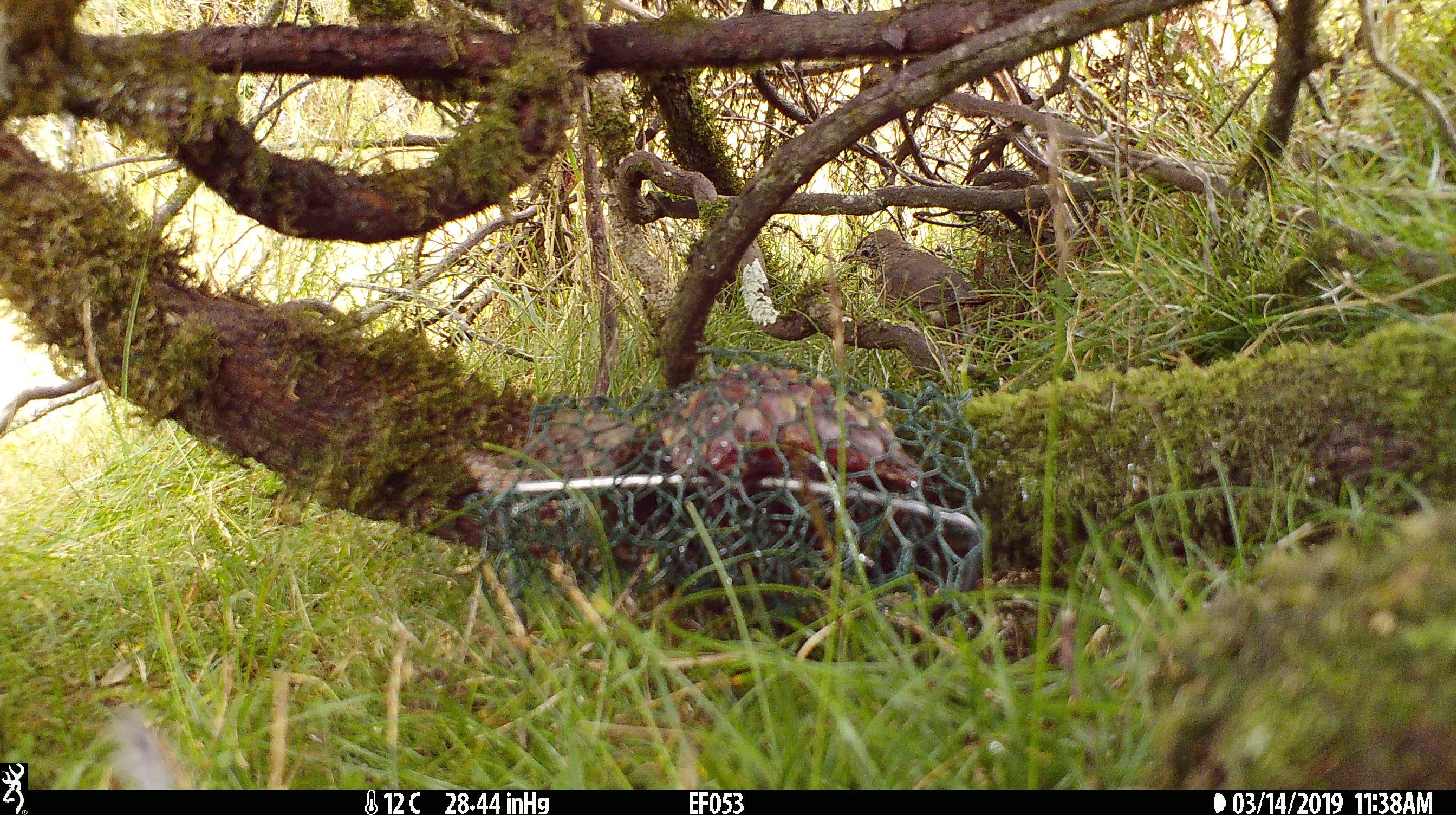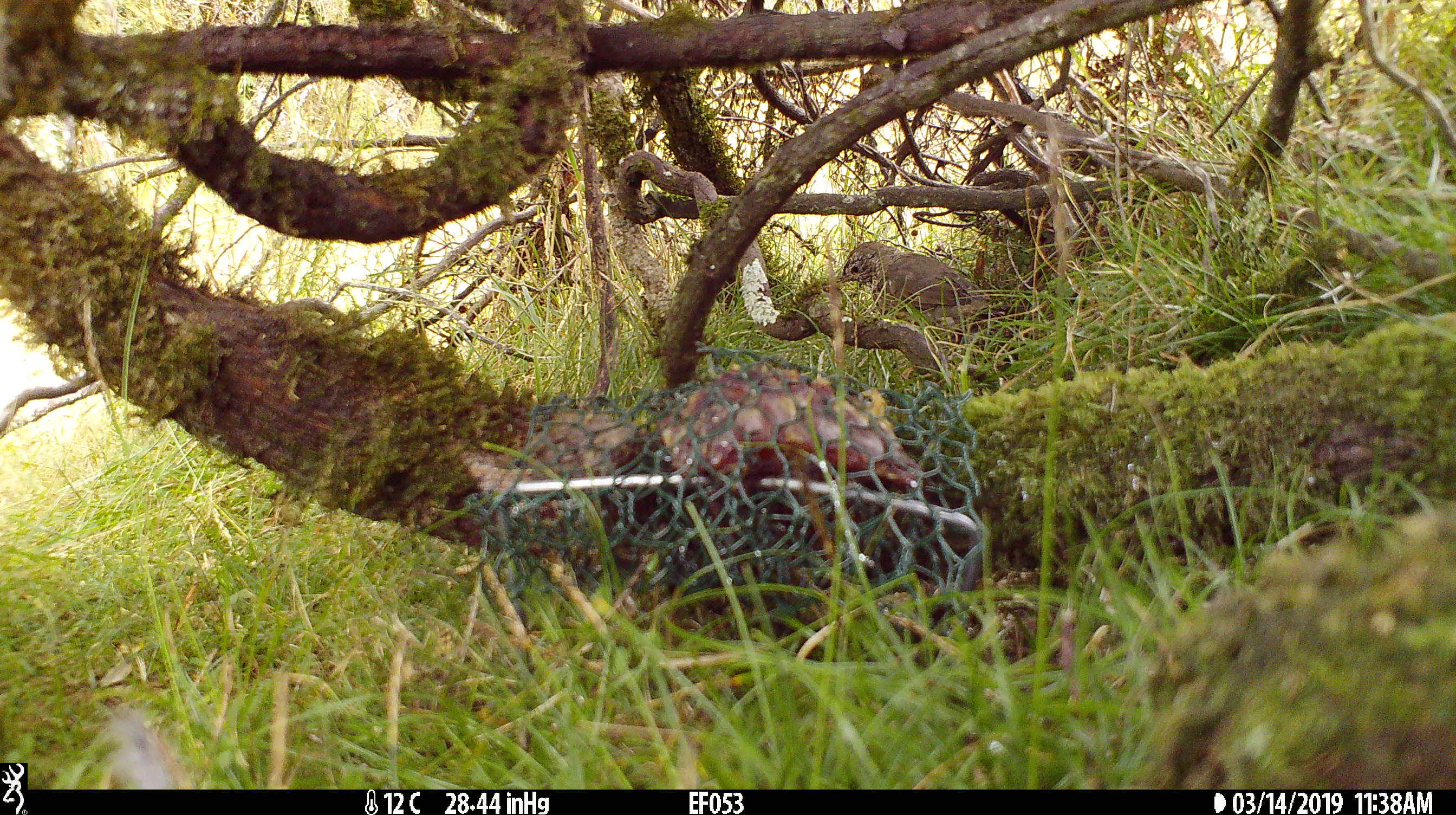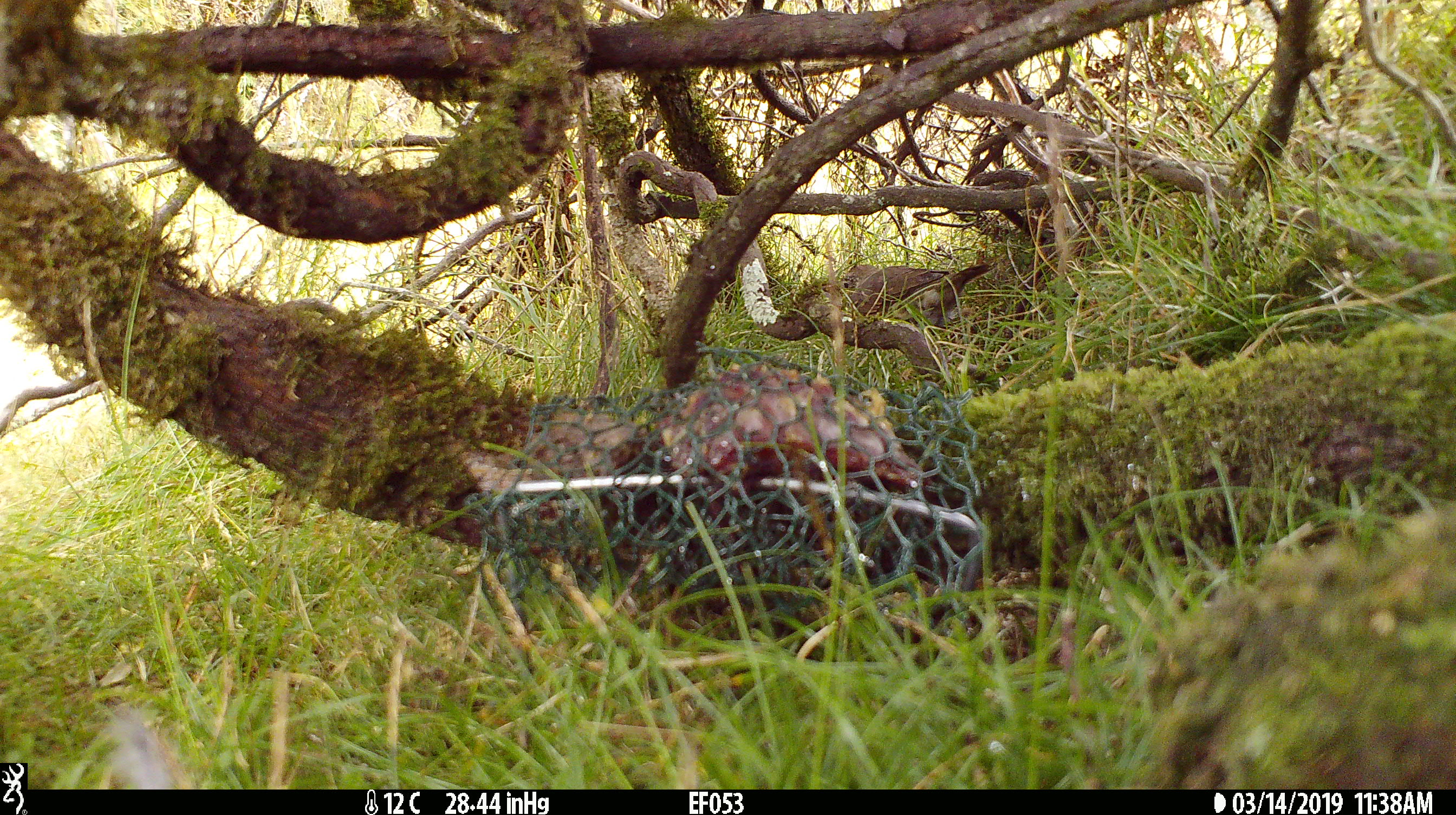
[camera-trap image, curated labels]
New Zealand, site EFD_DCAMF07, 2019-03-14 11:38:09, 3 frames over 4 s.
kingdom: Animalia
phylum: Chordata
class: Aves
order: Passeriformes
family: Turdidae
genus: Turdus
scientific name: Turdus philomelos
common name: song thrush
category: thrush